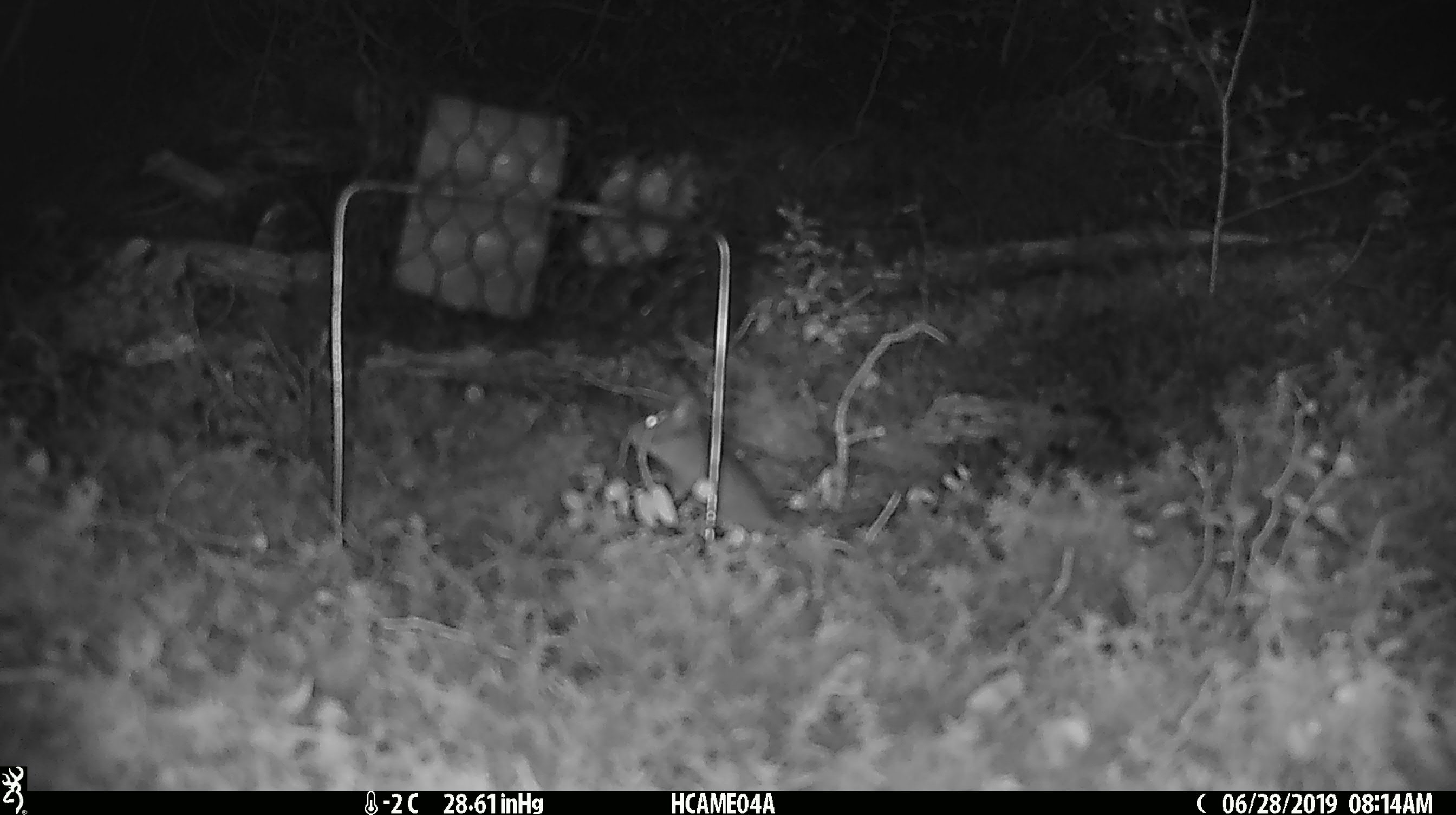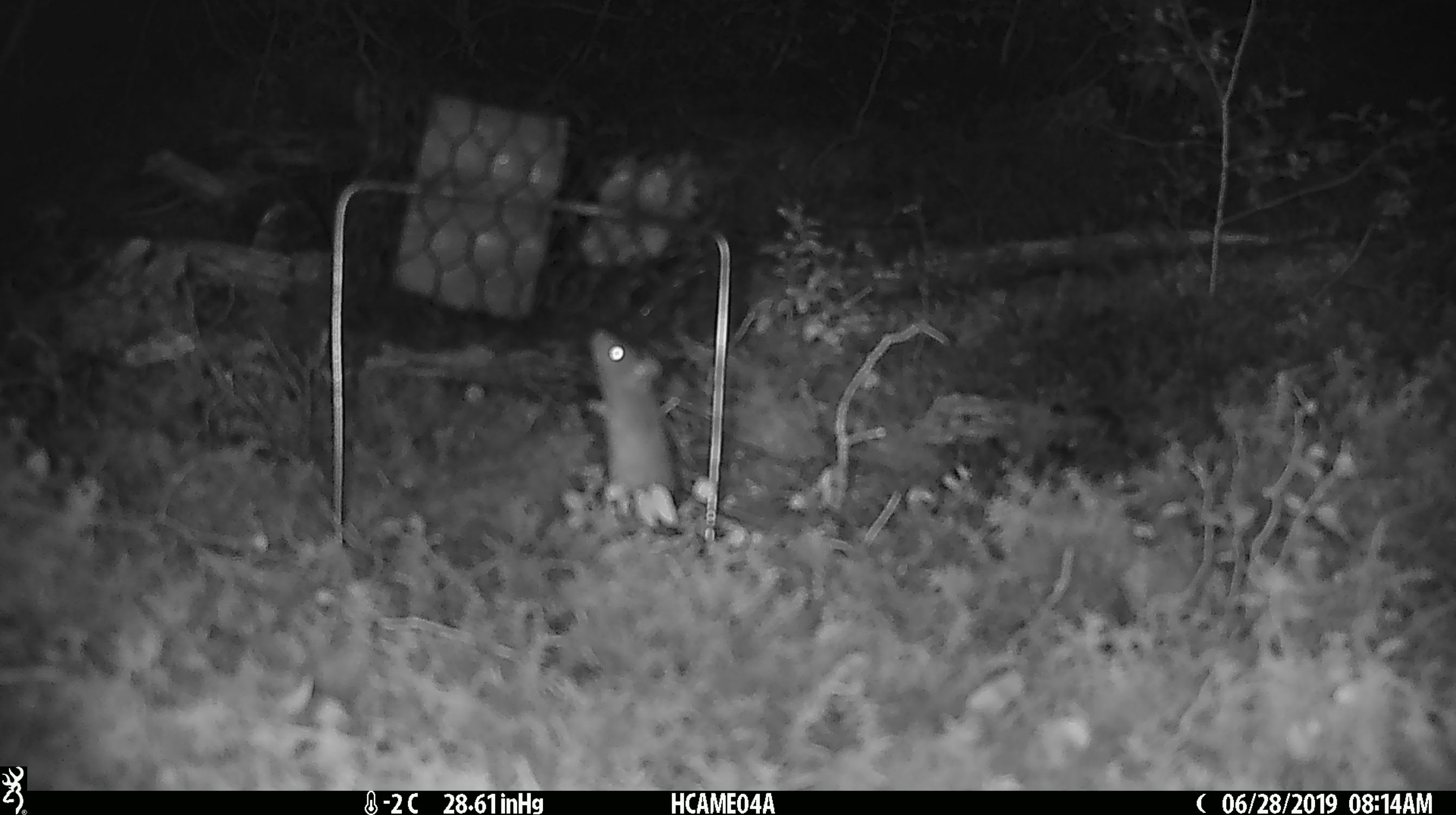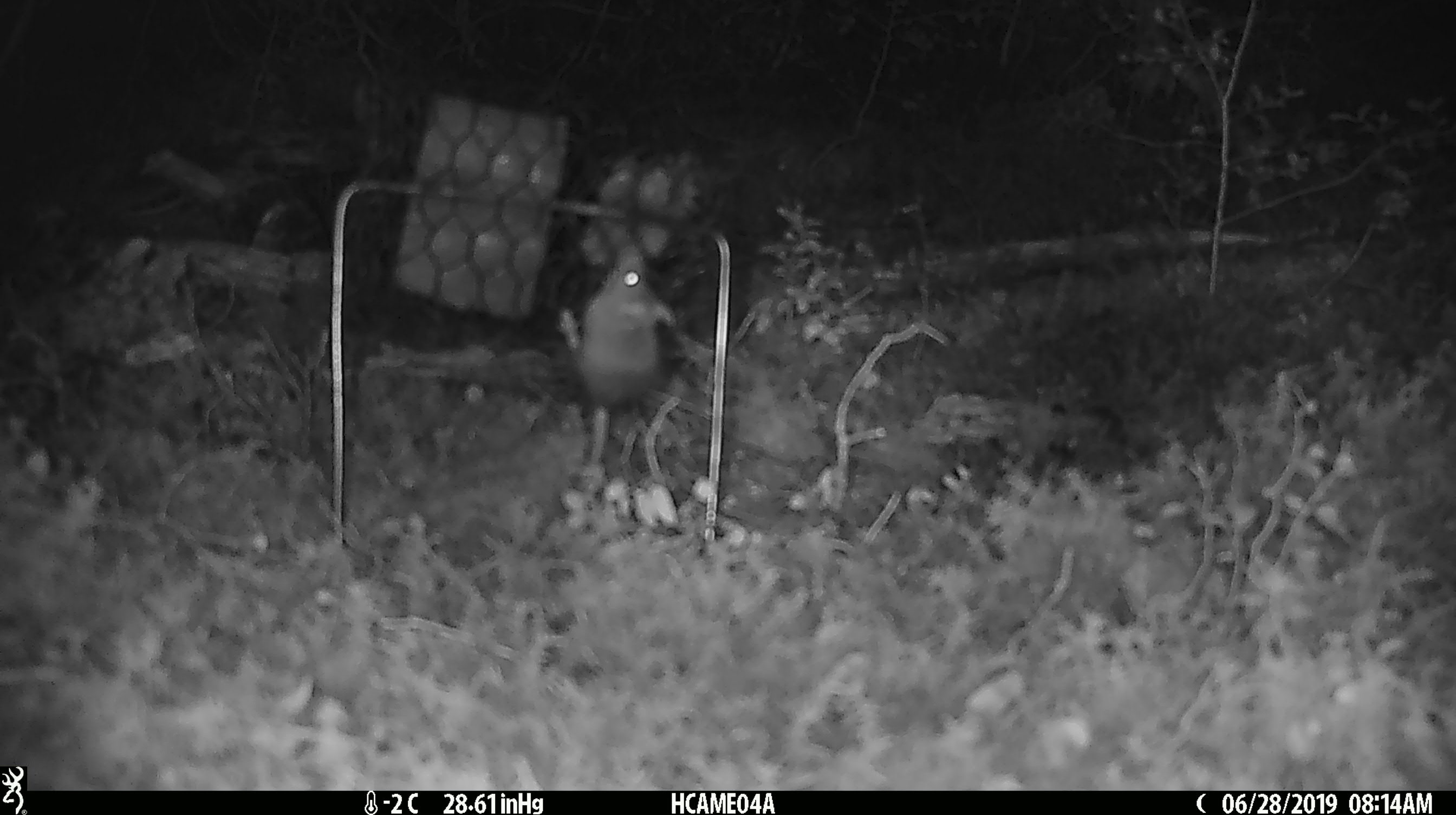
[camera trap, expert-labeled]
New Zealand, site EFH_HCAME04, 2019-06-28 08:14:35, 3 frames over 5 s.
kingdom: Animalia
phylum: Chordata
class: Mammalia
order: Rodentia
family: Muridae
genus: Mus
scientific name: Mus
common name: mouse